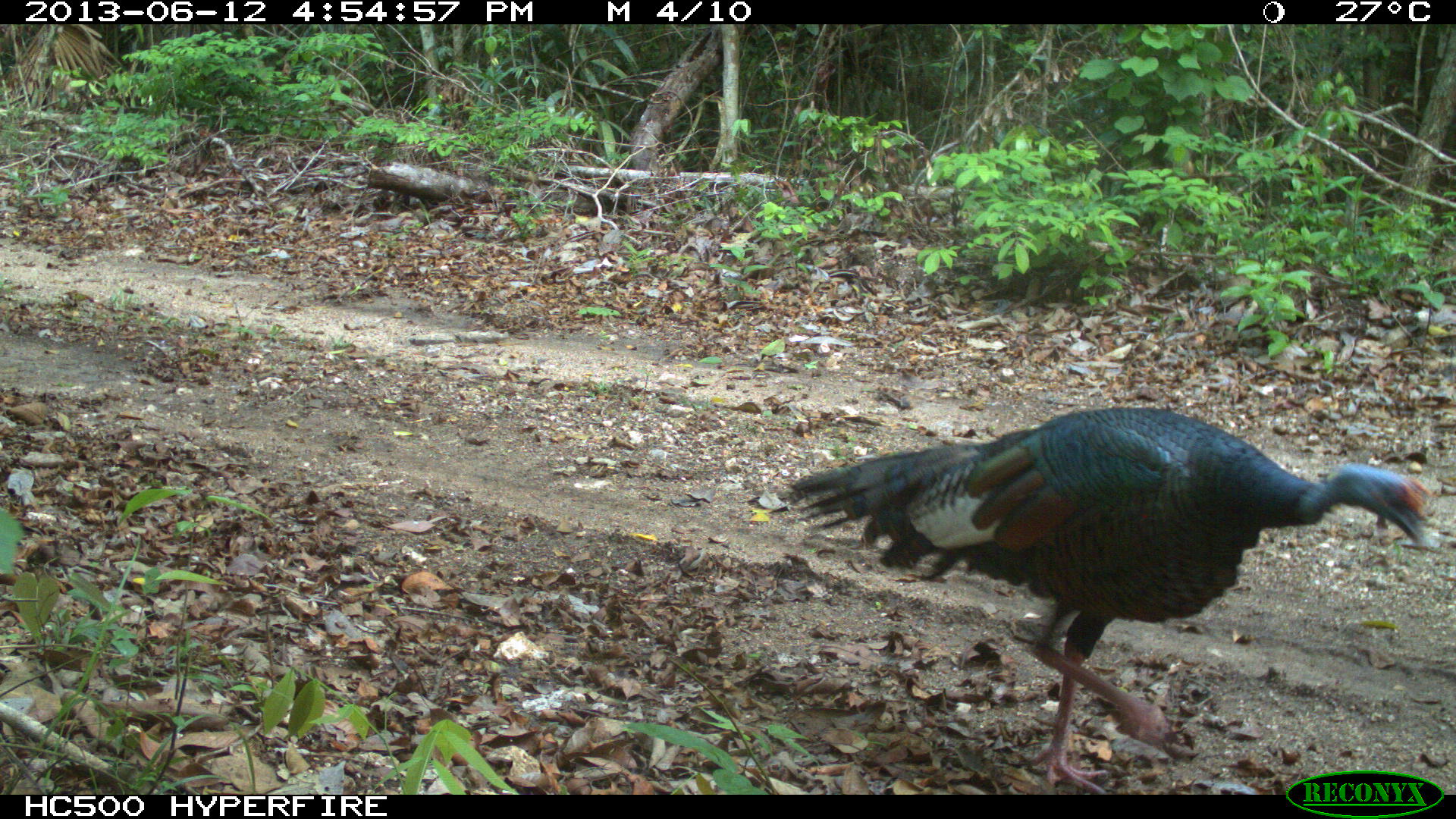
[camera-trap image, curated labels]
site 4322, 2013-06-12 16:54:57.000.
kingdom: Animalia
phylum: Chordata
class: Aves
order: Galliformes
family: Phasianidae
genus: Meleagris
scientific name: Meleagris ocellata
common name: ocellated turkey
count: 1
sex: male